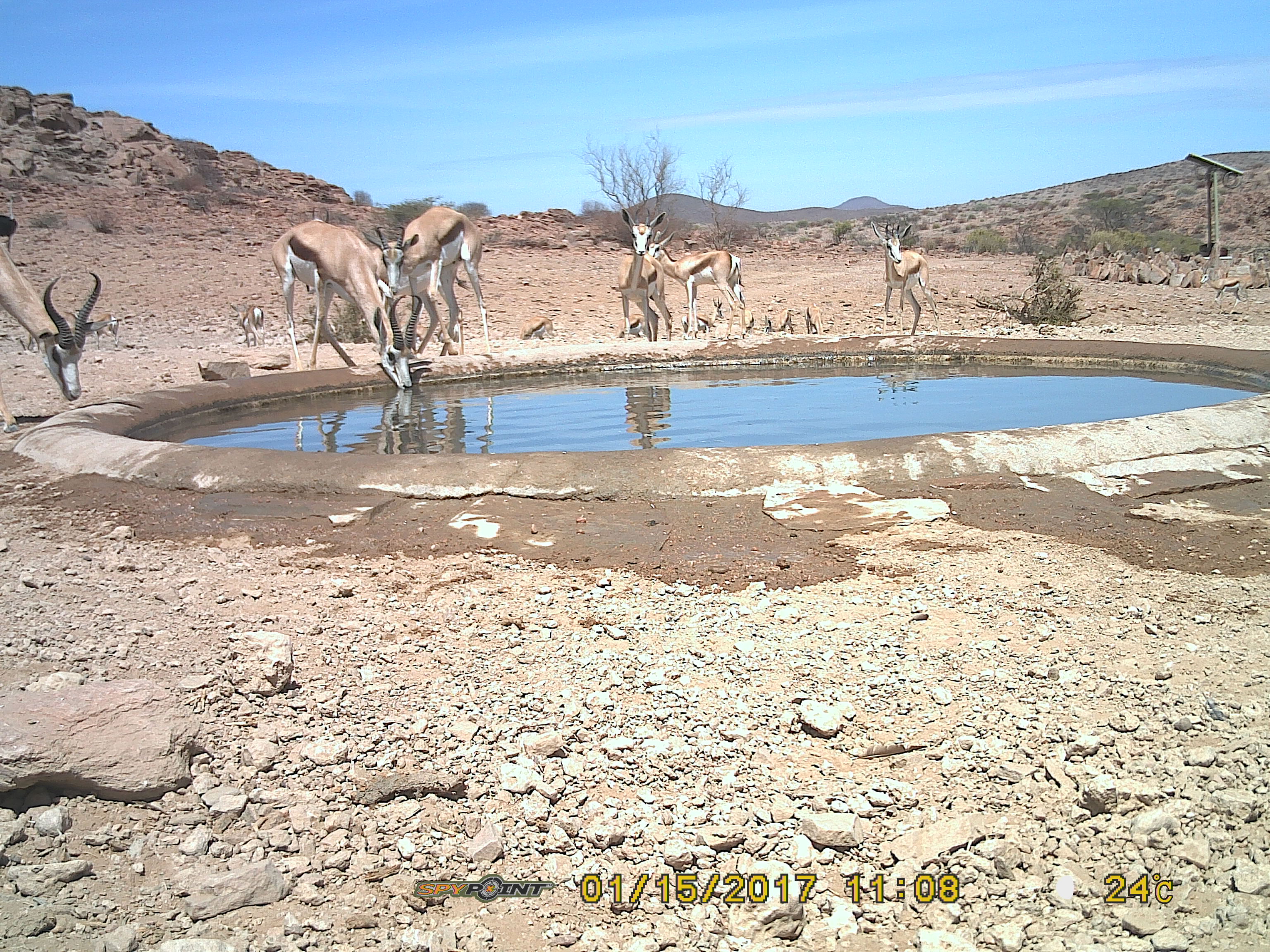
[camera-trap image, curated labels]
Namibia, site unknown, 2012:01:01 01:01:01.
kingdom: Animalia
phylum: Chordata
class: Mammalia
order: Artiodactyla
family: Bovidae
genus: Antidorcas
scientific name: Antidorcas marsupialis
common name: springbok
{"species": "Antidorcas marsupialis (springbok)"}